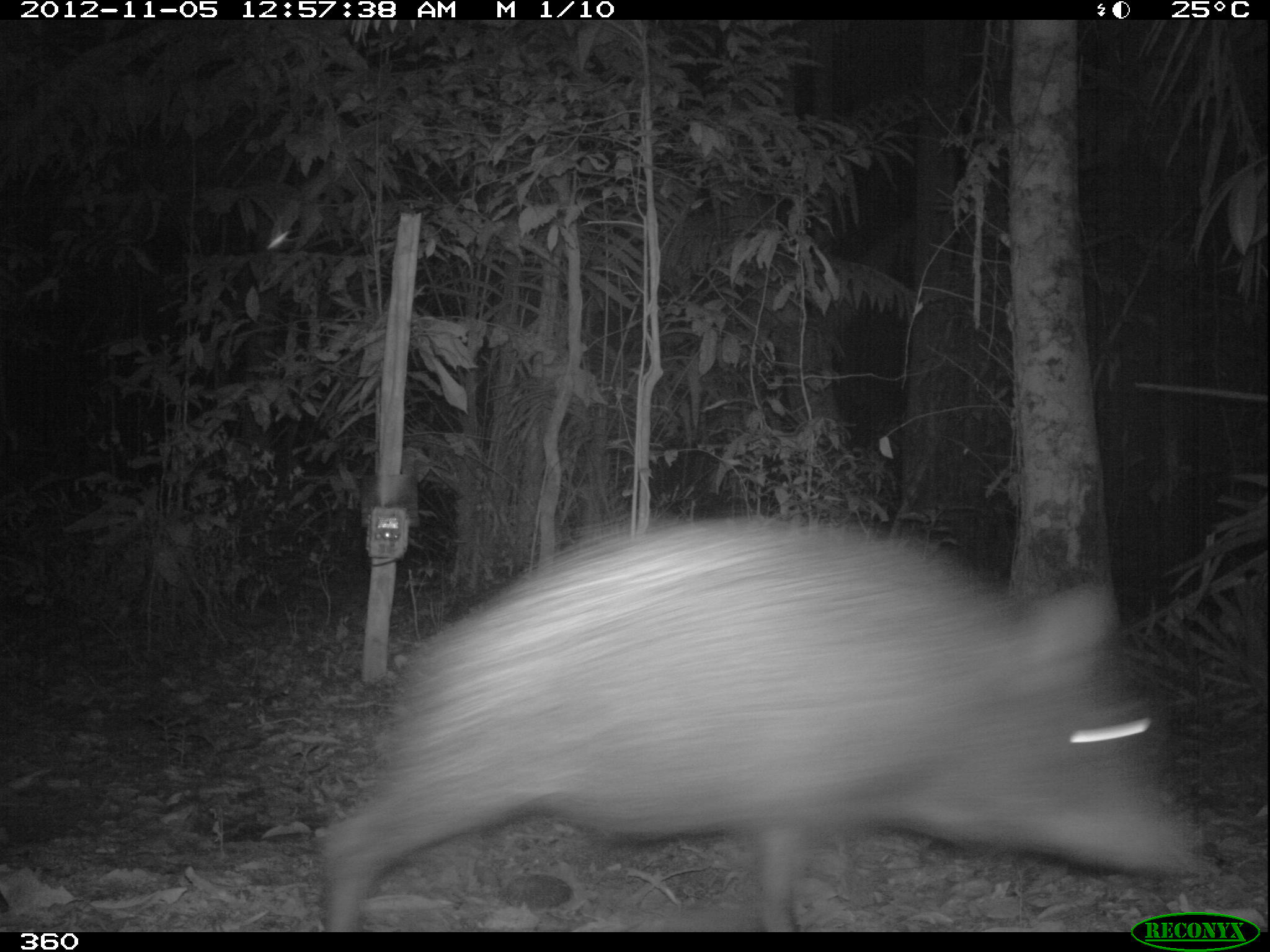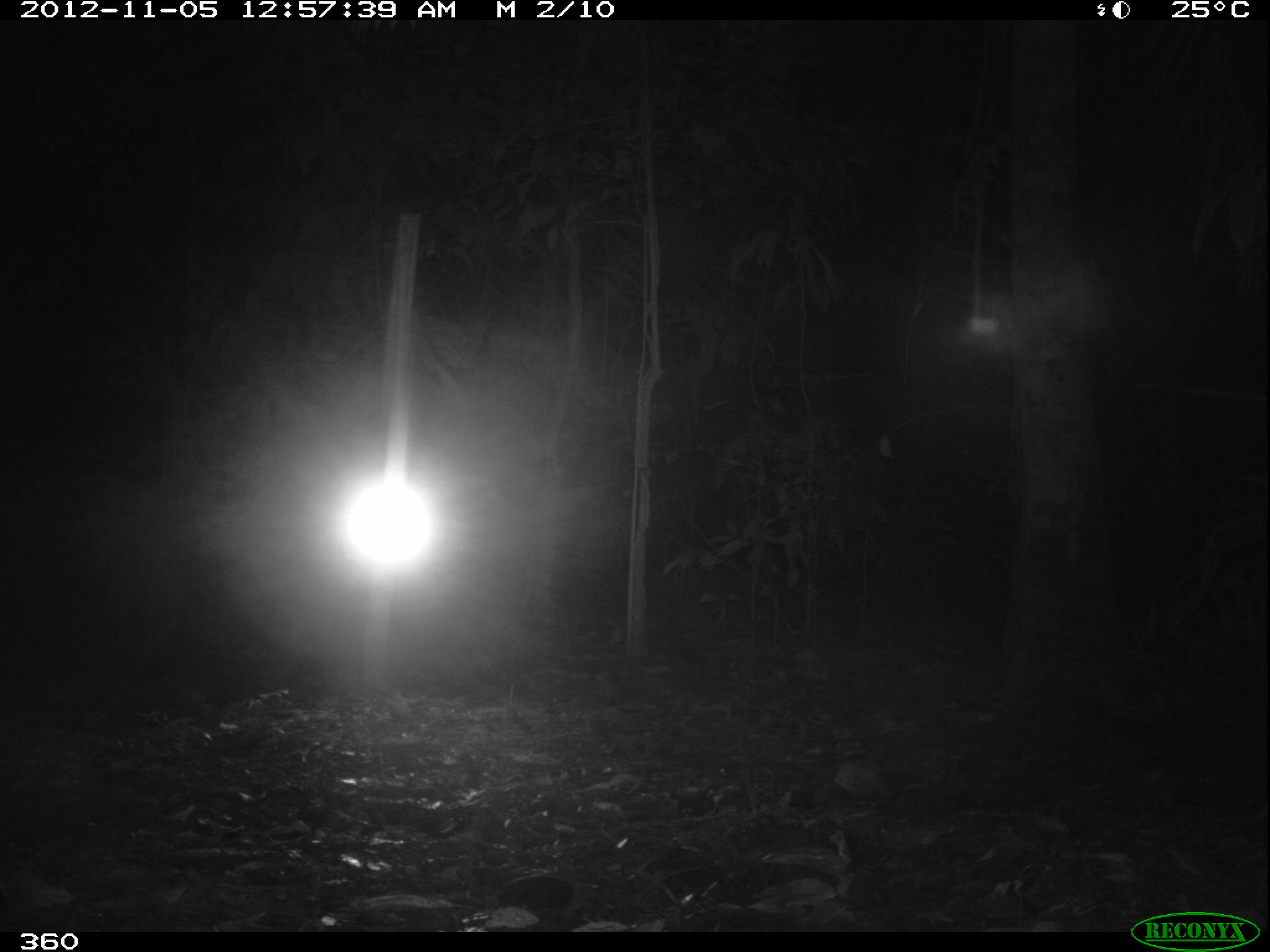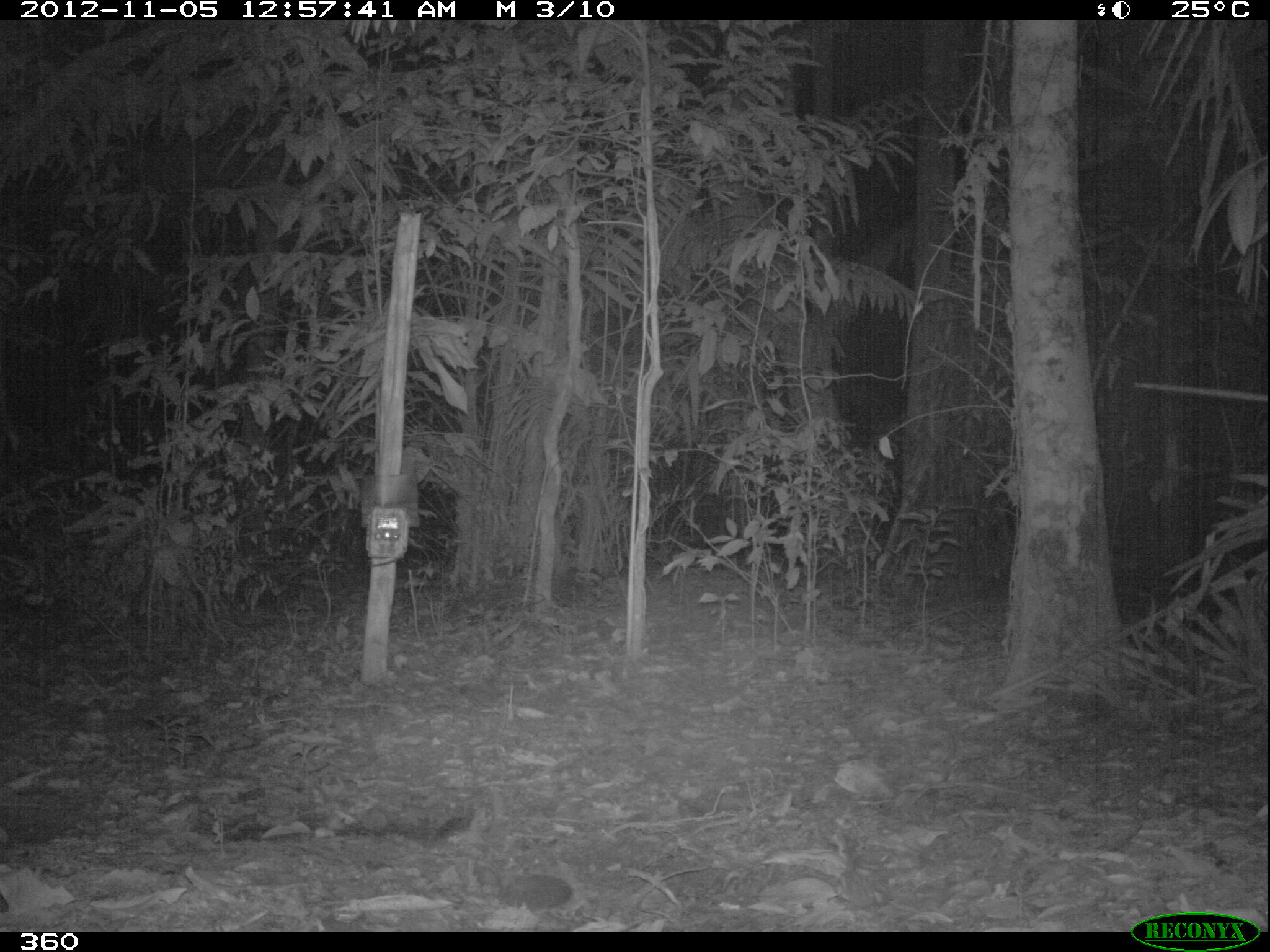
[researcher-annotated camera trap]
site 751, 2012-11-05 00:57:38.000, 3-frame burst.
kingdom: Animalia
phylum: Chordata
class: Mammalia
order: Artiodactyla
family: Tayassuidae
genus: Tayassu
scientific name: Tayassu pecari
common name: white-lipped peccary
Tayassu pecari (white-lipped peccary).